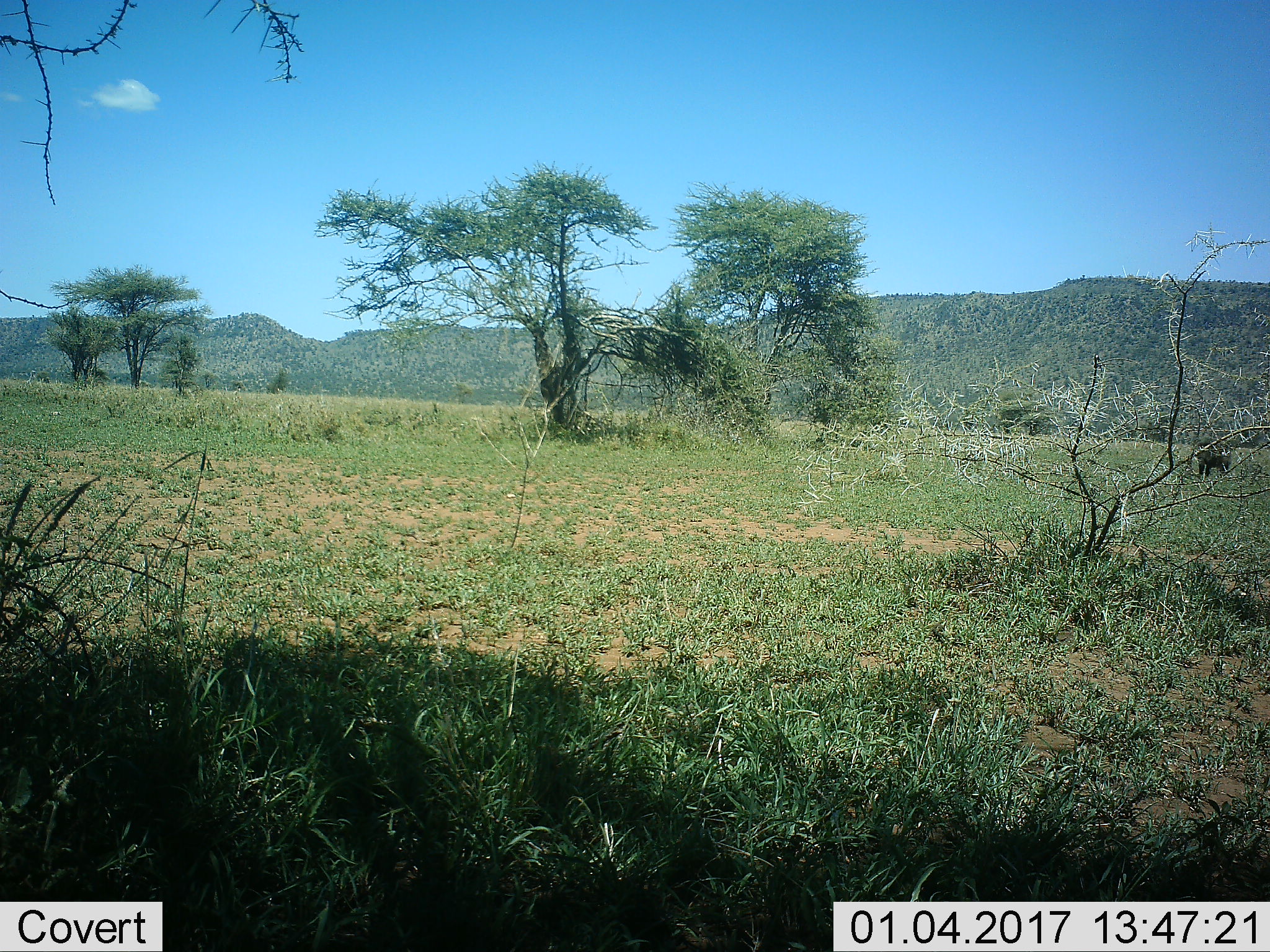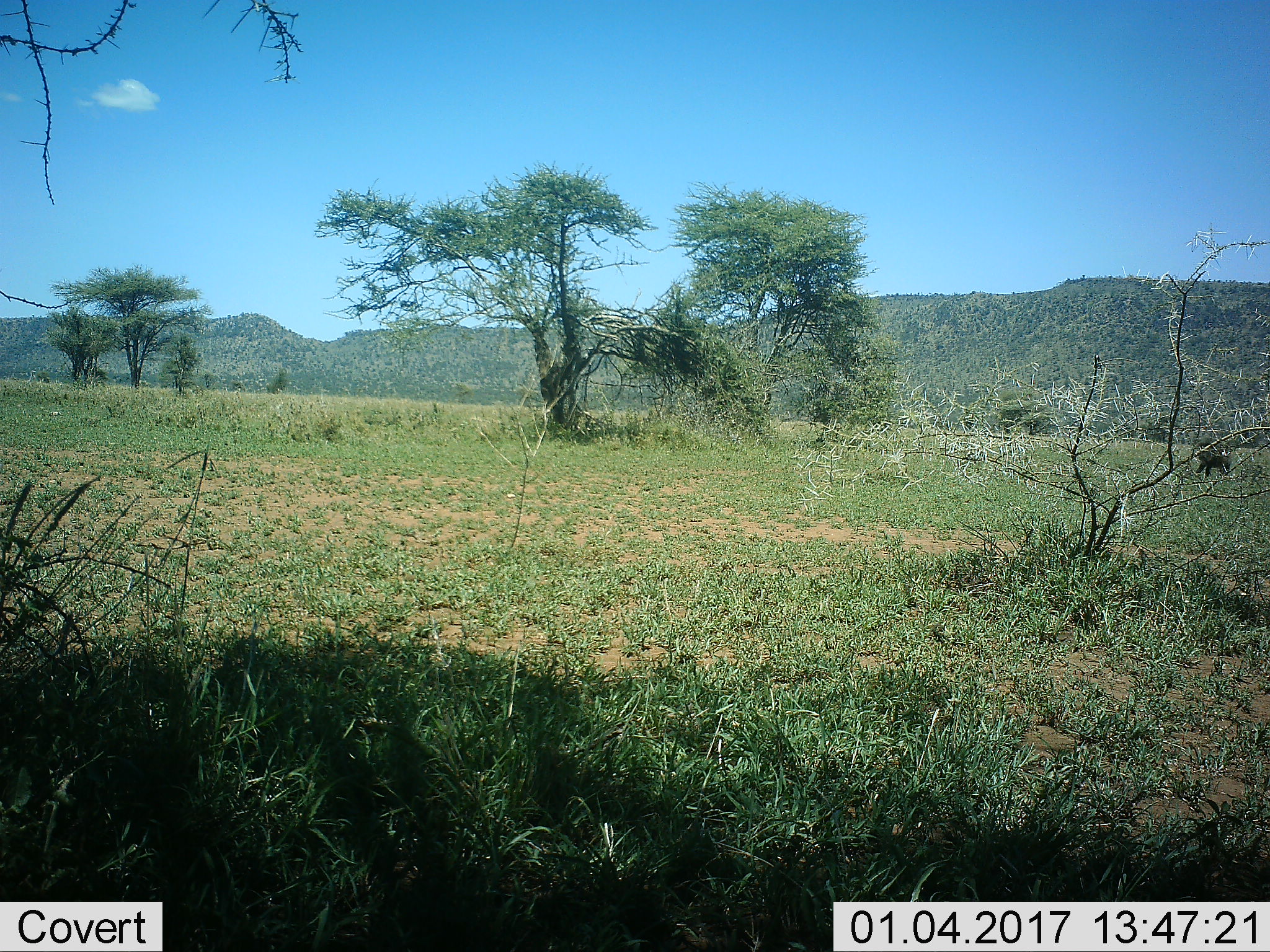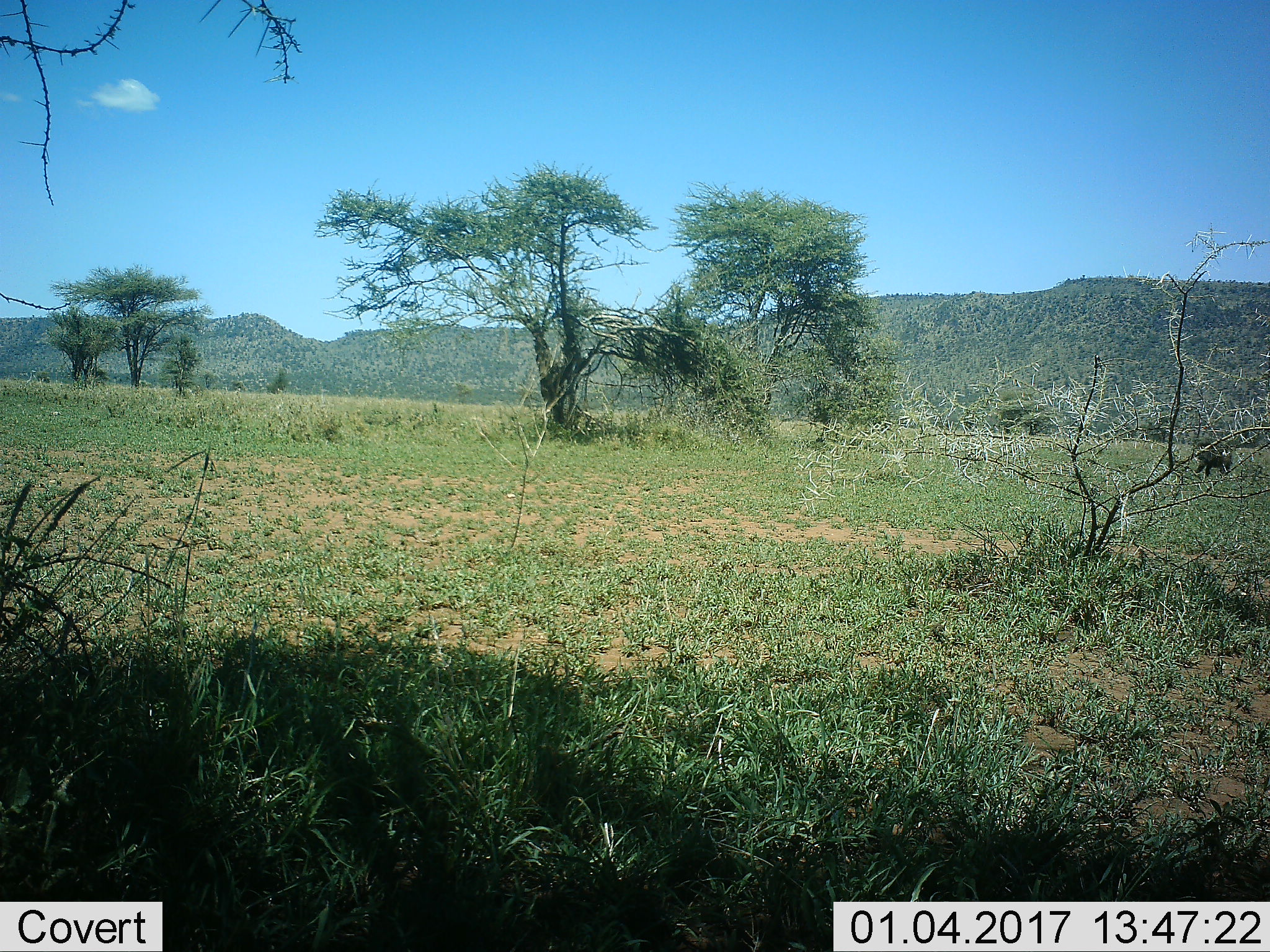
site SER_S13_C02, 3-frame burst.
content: unidentified animal